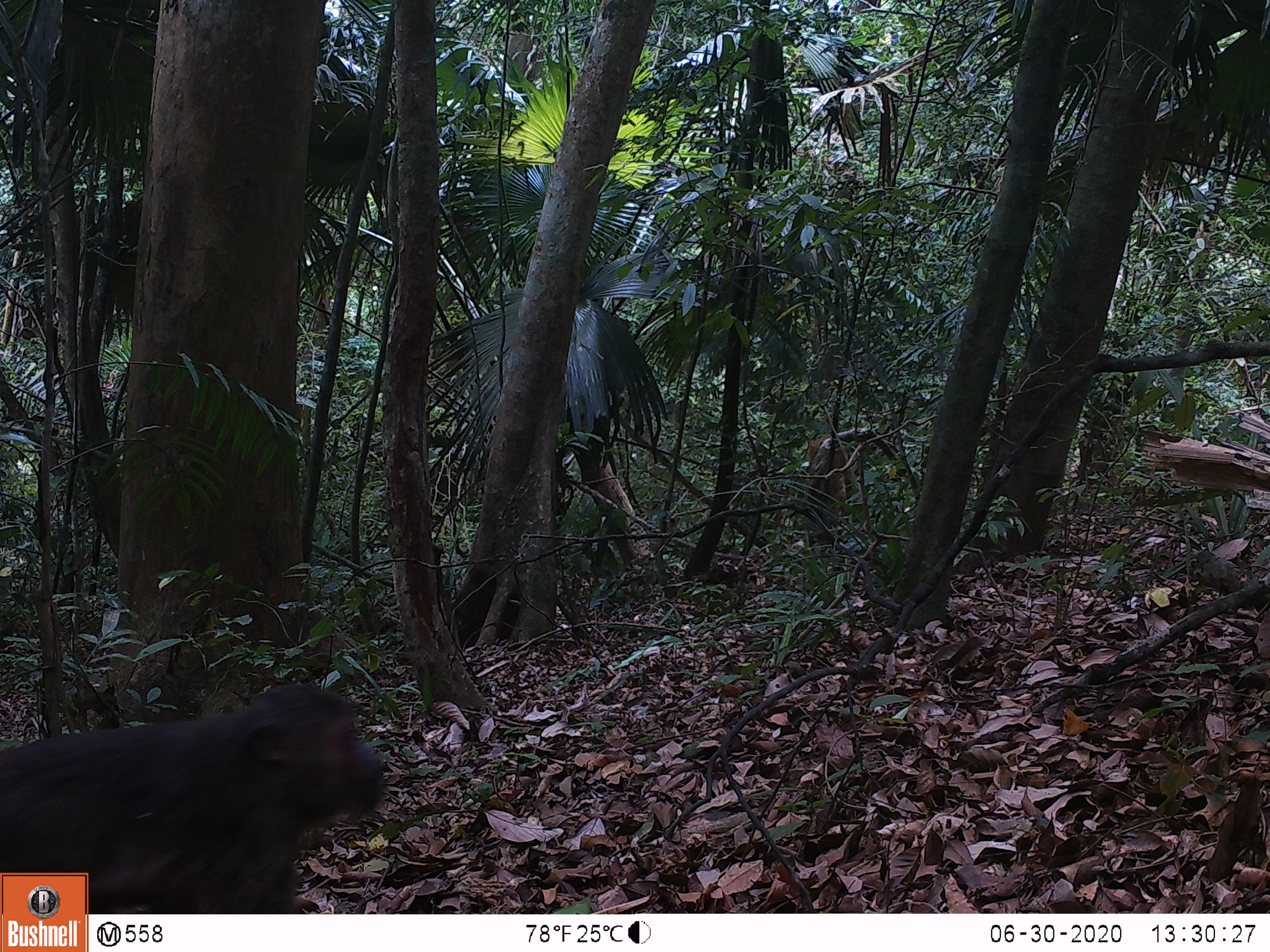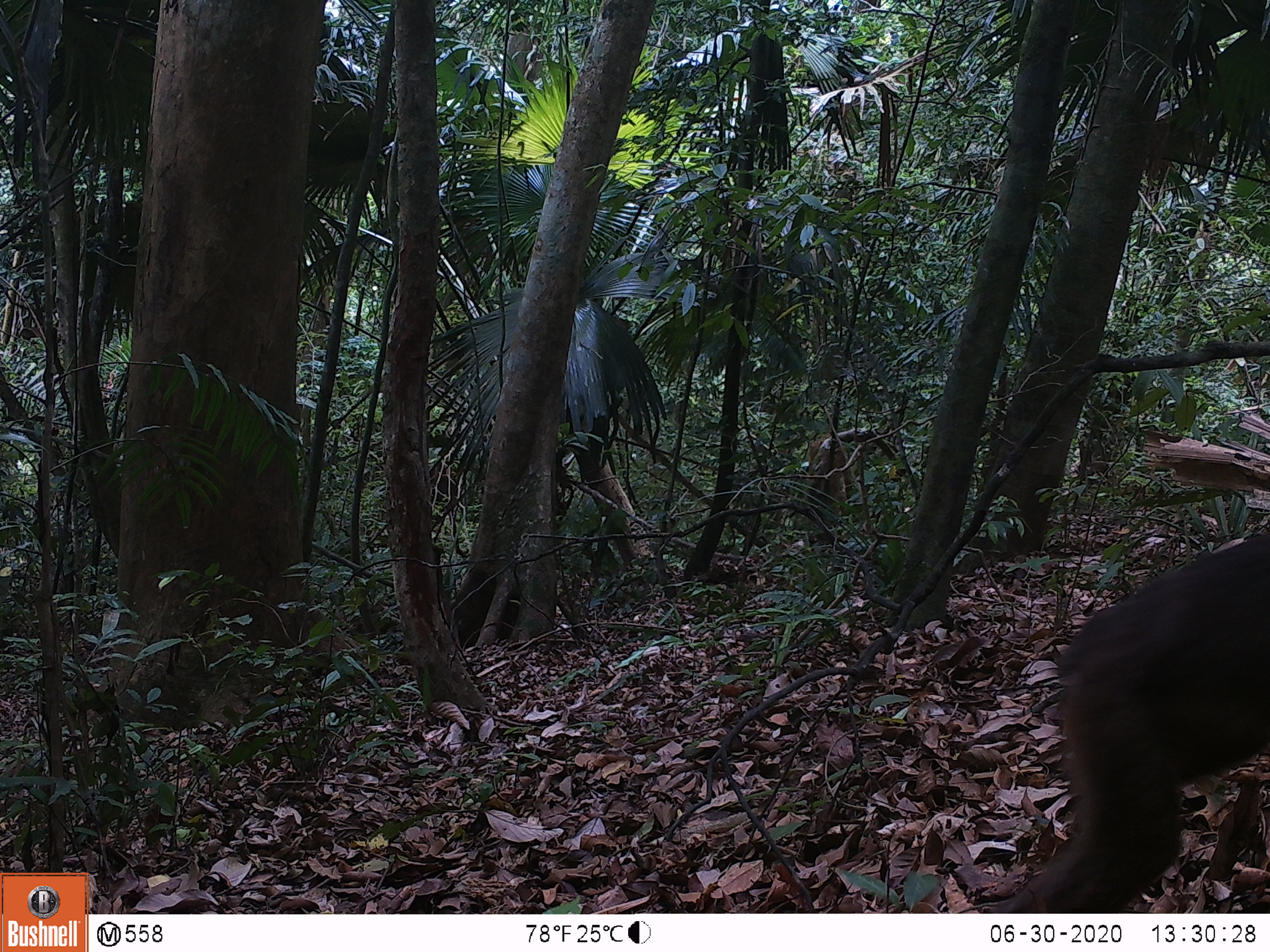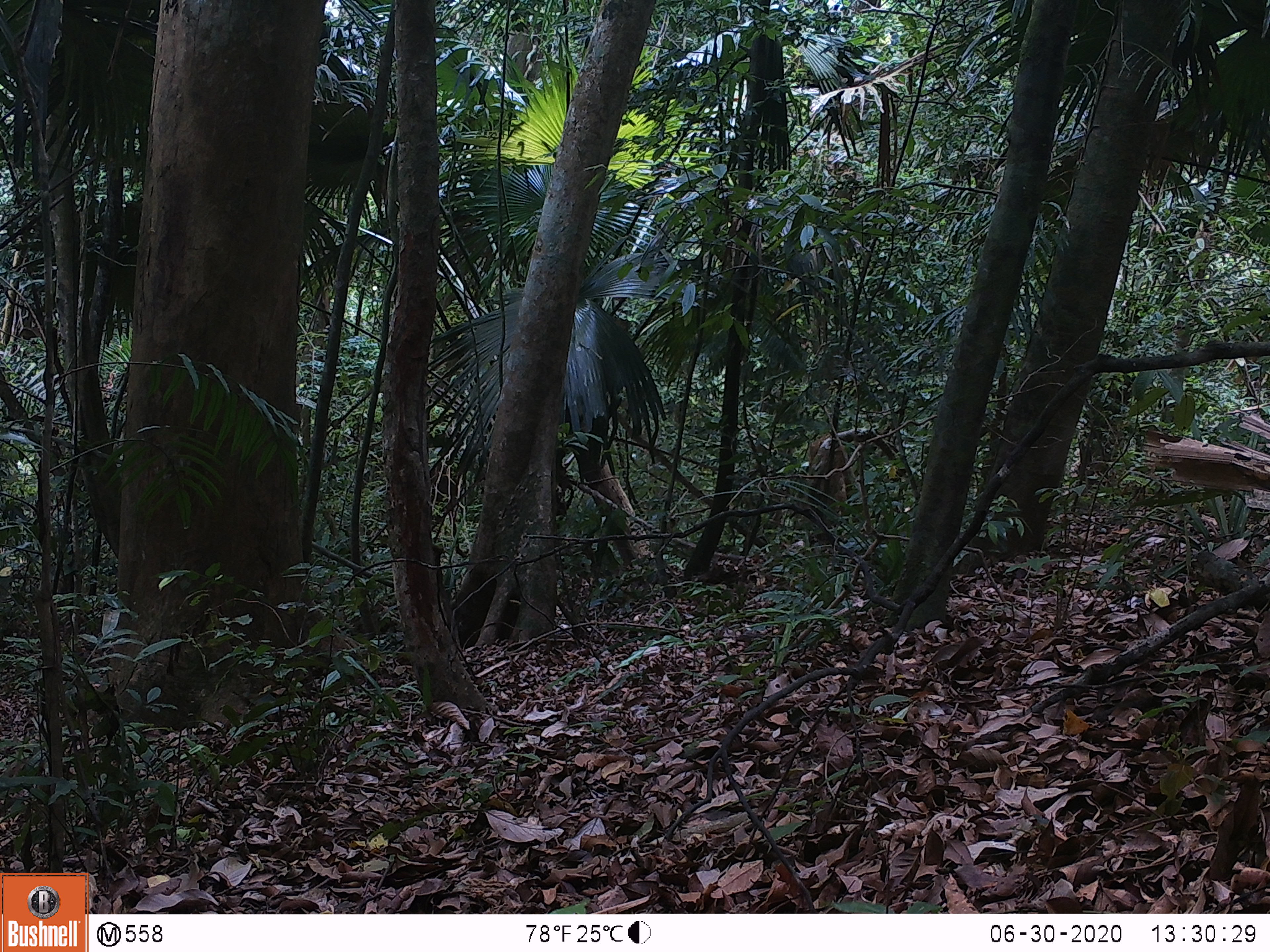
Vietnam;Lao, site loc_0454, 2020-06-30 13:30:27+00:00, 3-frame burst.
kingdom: Animalia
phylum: Chordata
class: Mammalia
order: Primates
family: Cercopithecidae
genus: Macaca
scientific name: Macaca arctoides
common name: stump-tailed macaque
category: stump tailed macaque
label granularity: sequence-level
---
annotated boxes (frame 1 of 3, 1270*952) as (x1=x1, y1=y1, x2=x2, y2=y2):
stump tailed macaque: (x1=0, y1=682, x2=385, y2=914)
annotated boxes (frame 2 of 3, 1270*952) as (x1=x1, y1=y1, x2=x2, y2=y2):
stump tailed macaque: (x1=985, y1=529, x2=1270, y2=913)